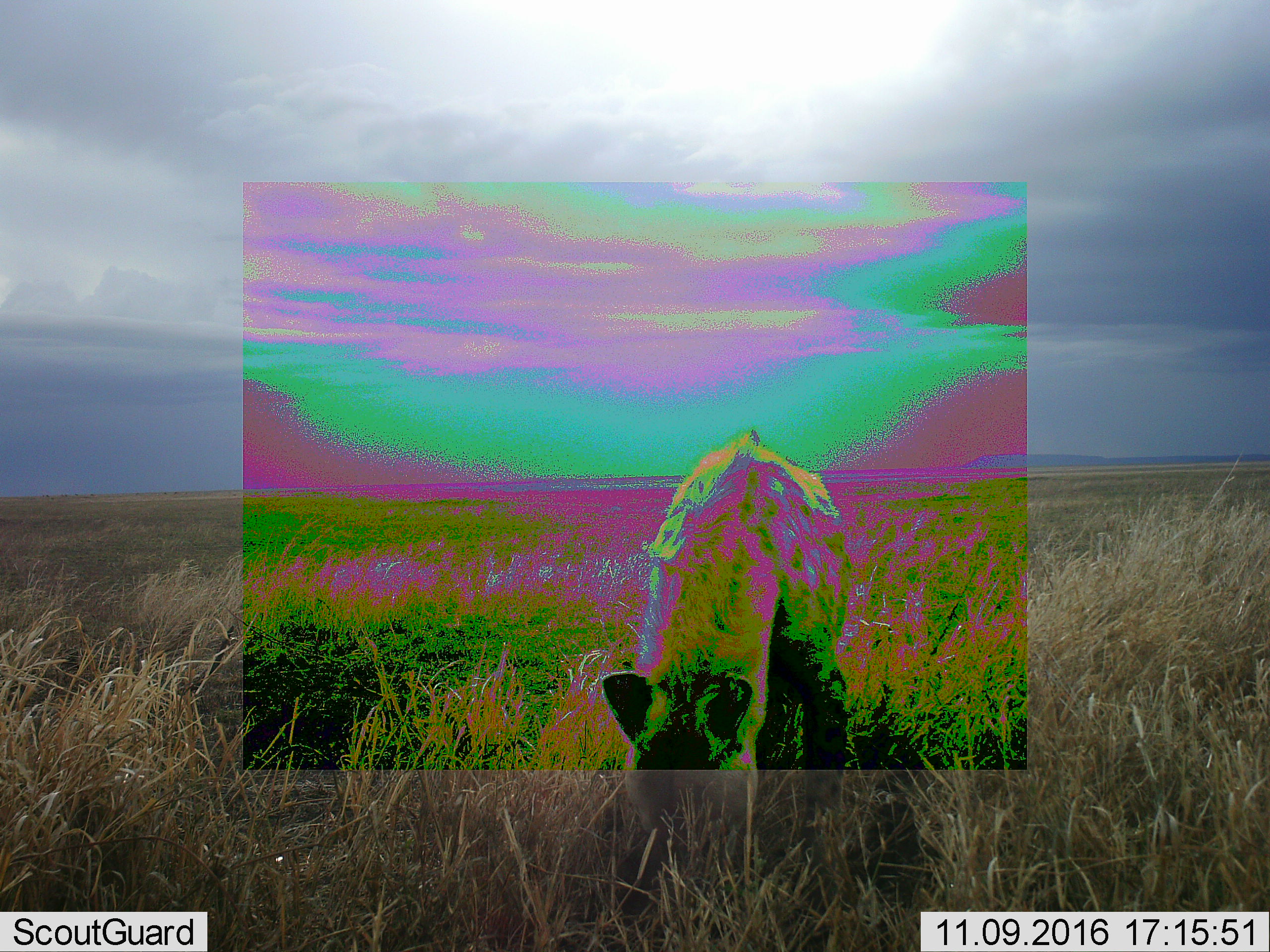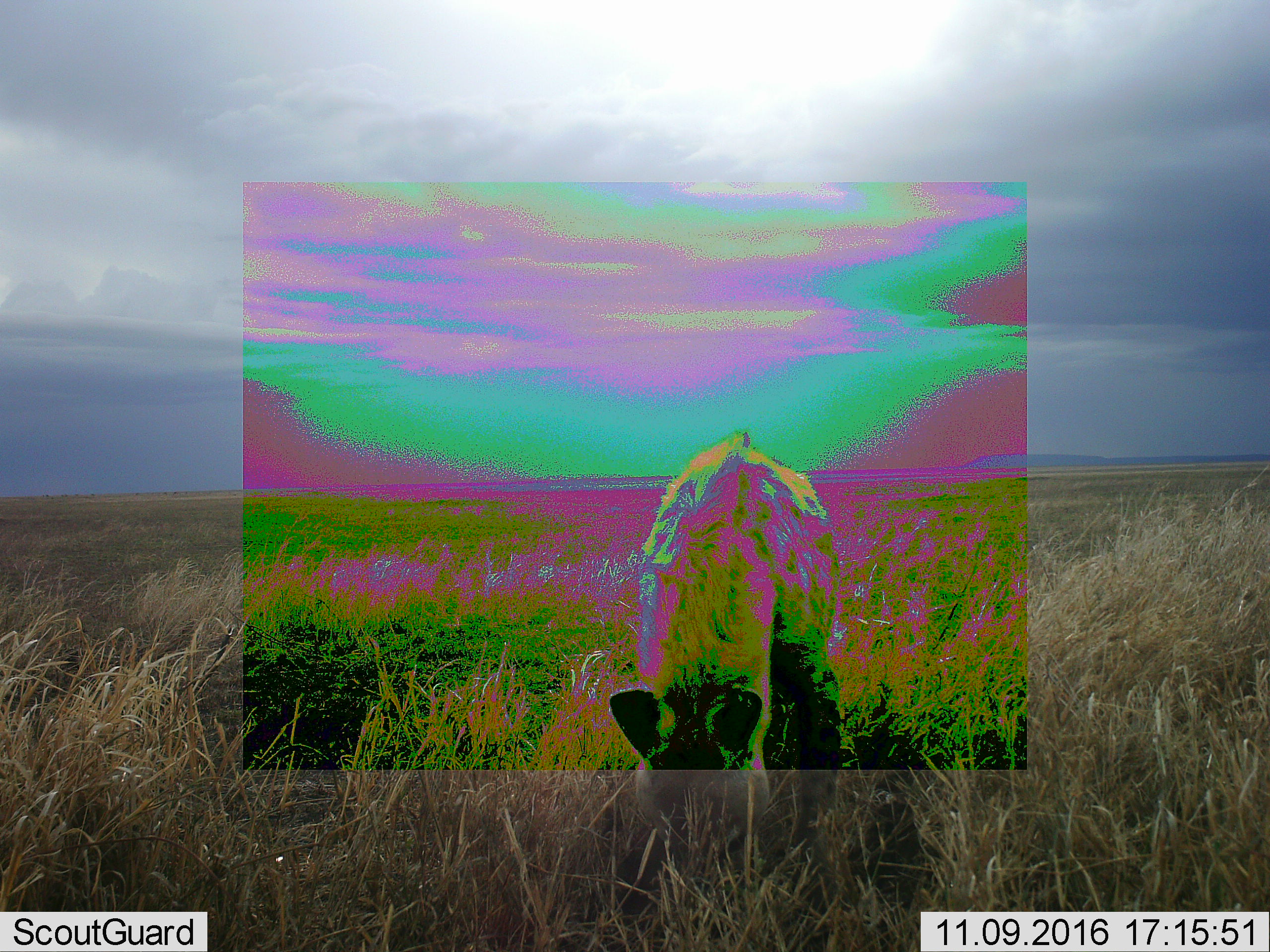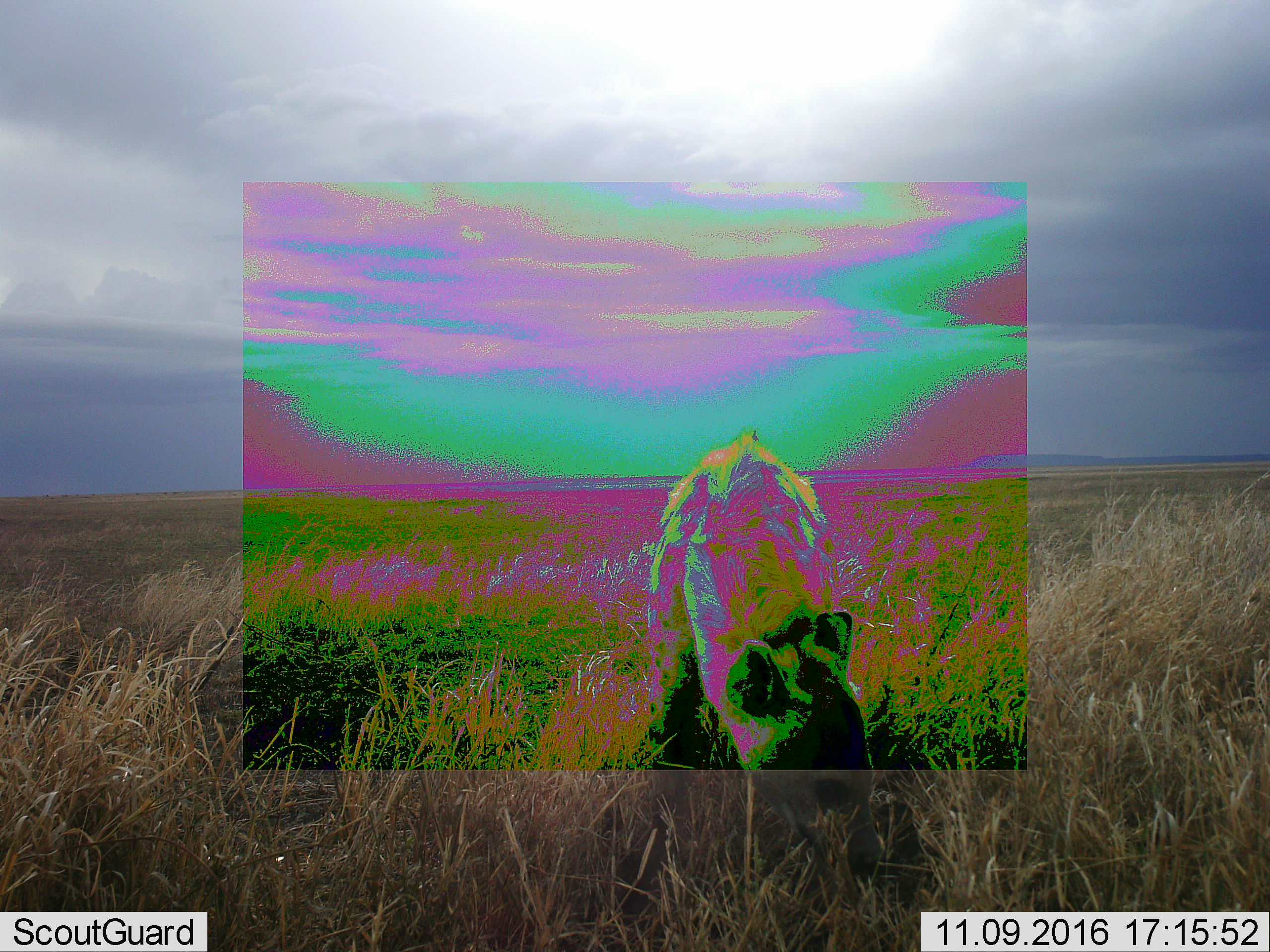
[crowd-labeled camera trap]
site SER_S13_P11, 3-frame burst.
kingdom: Animalia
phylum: Chordata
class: Mammalia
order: Carnivora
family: Hyaenidae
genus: Crocuta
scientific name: Crocuta crocuta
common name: spotted hyena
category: hyenaspotted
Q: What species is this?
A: Hyenaspotted (spotted hyena) (Crocuta crocuta).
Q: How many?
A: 1.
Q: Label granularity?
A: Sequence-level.